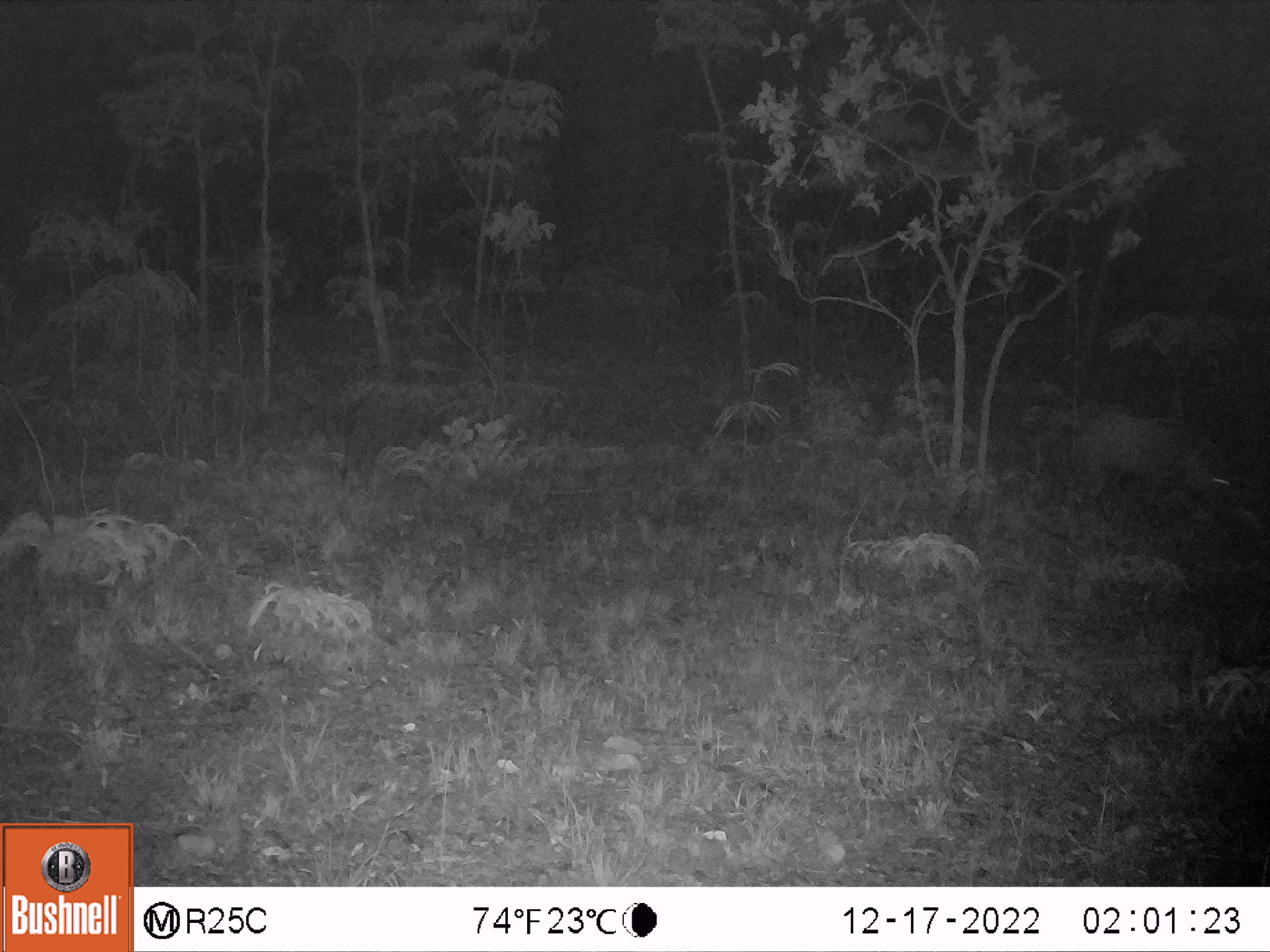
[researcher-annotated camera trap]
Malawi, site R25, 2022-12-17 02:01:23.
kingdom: Animalia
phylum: Chordata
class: Mammalia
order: Artiodactyla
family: Suidae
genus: Potamochoerus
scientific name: Potamochoerus larvatus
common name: bushpig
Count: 1.